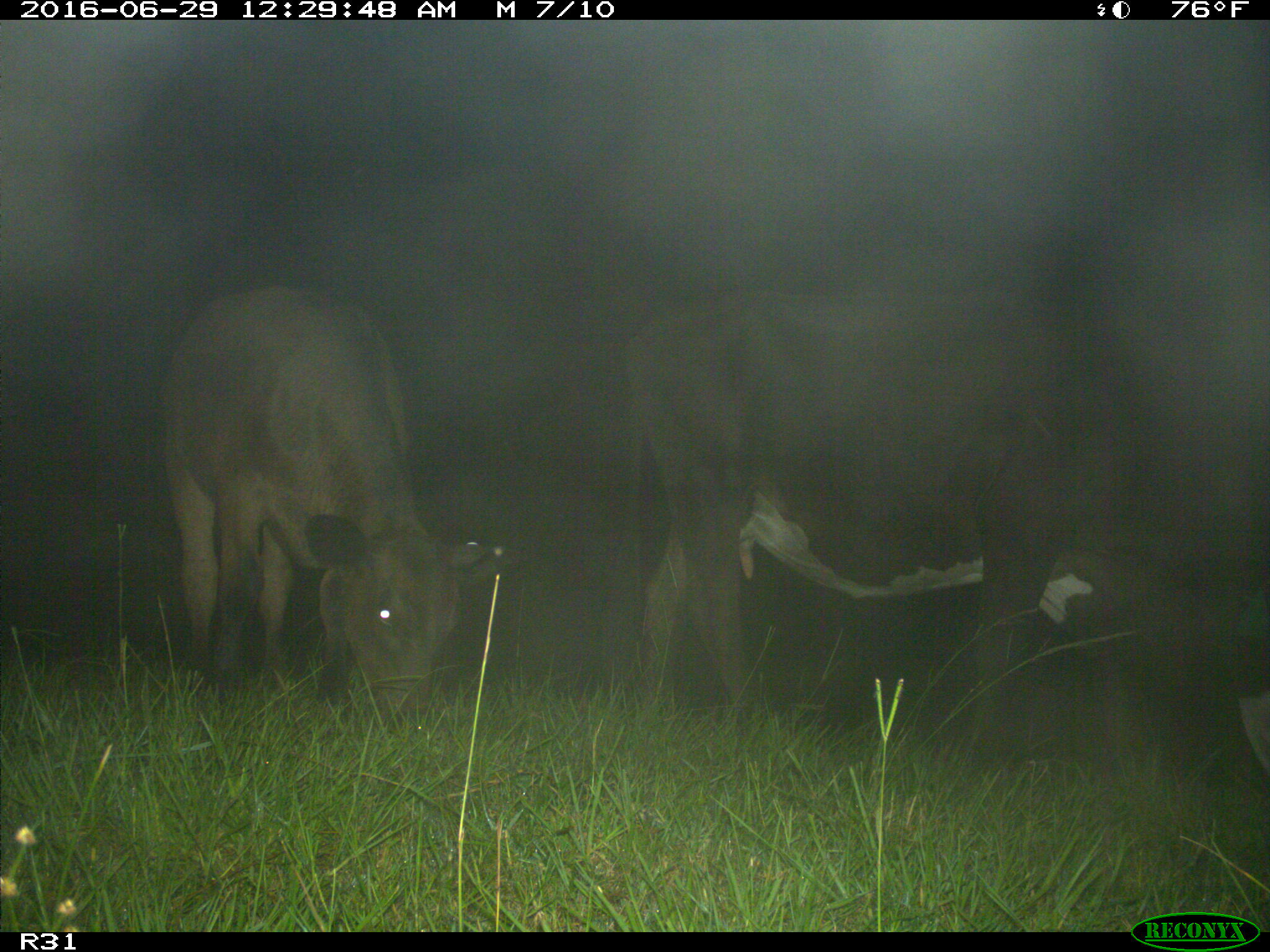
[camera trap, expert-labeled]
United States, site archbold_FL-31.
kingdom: Animalia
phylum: Chordata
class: Mammalia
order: Artiodactyla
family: Bovidae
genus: Bos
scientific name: Bos taurus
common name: domestic cow